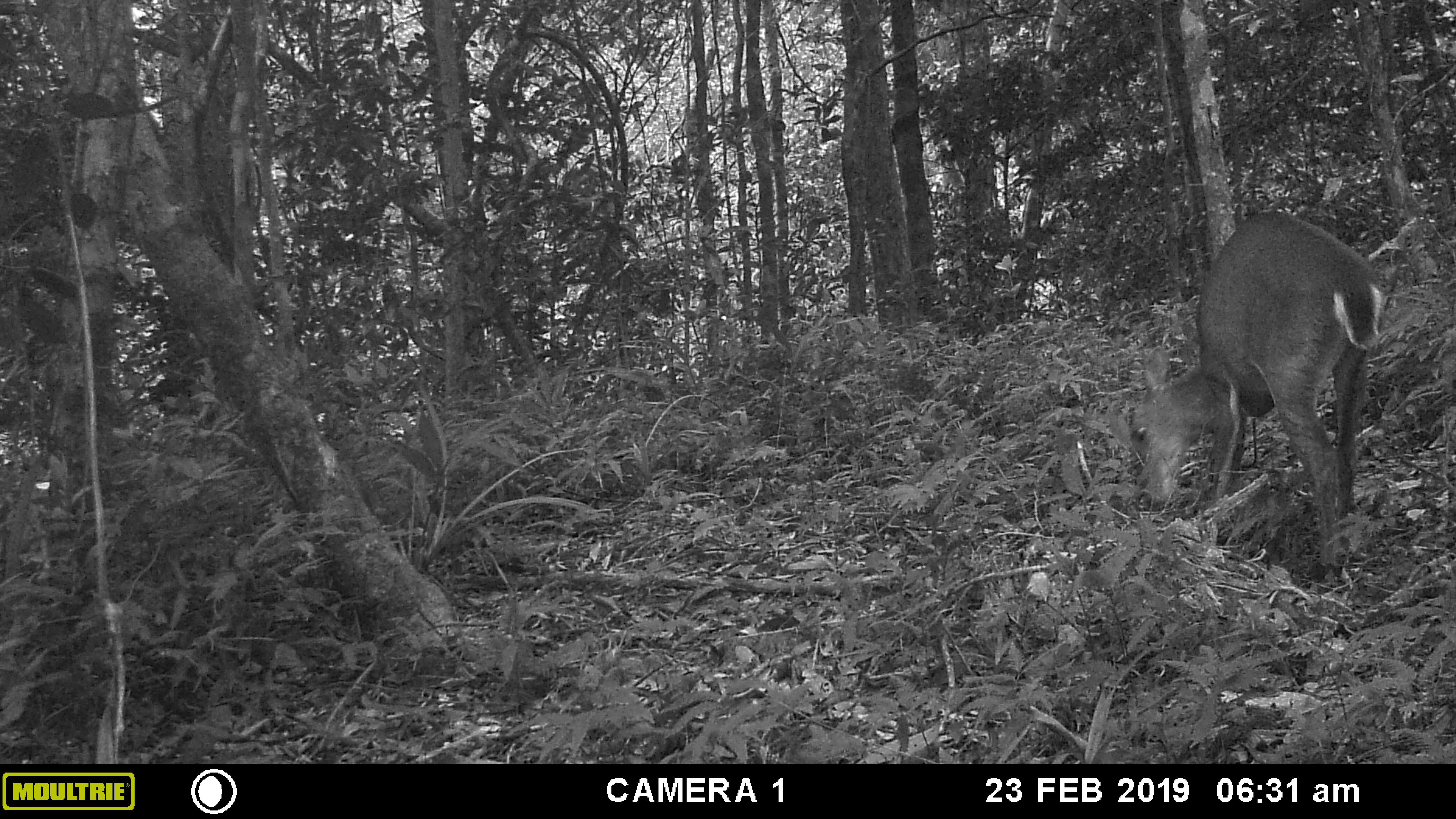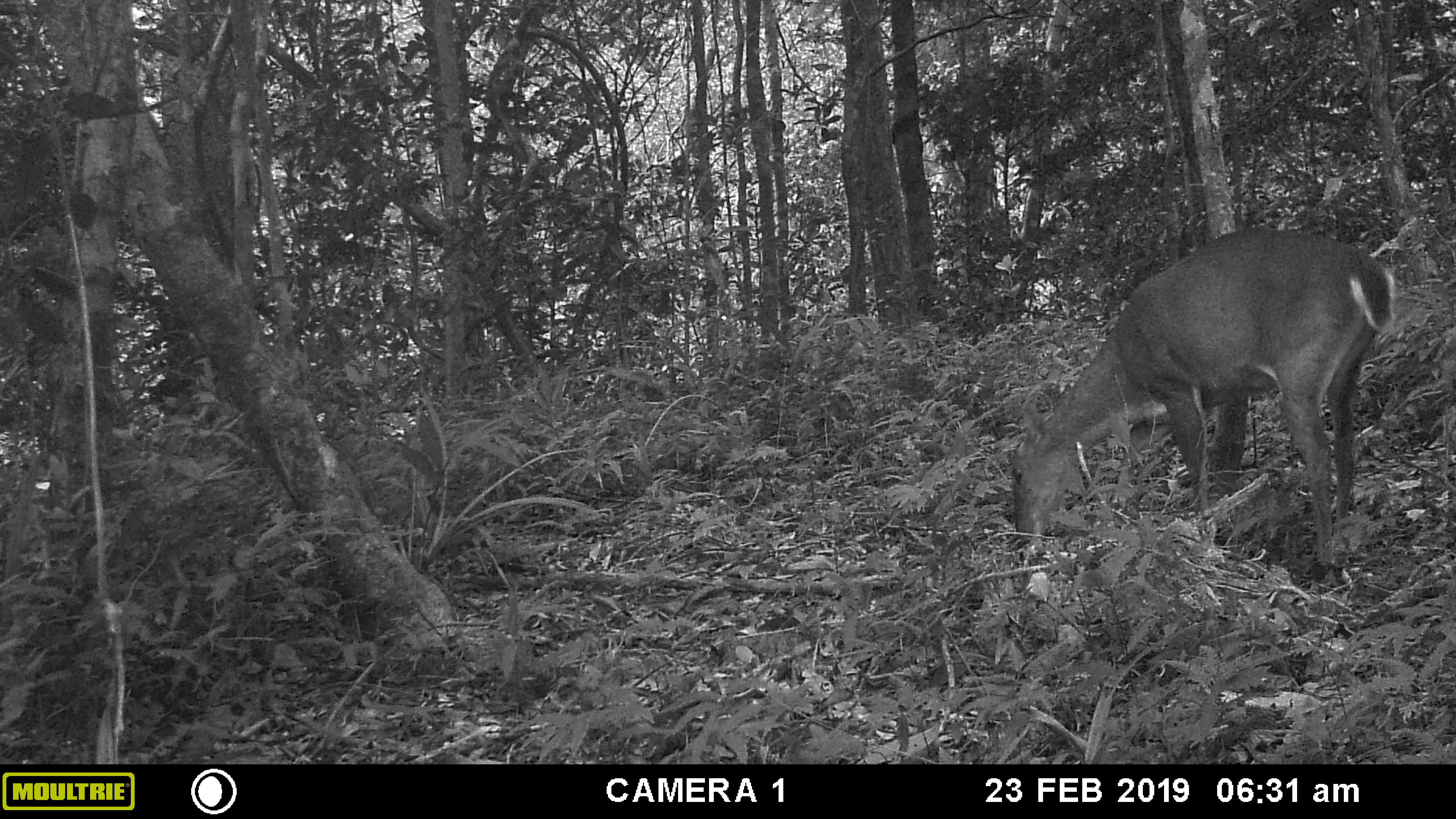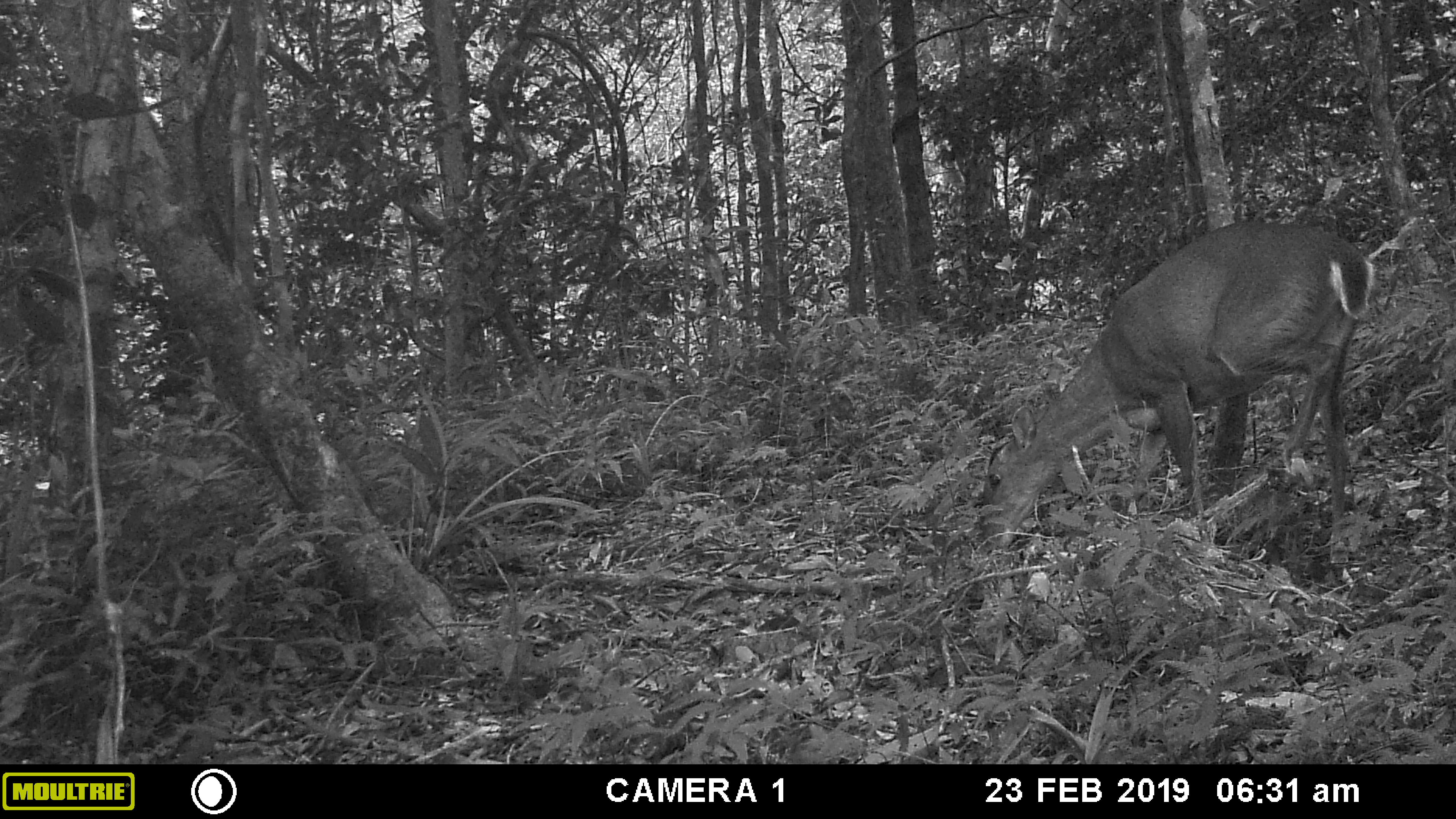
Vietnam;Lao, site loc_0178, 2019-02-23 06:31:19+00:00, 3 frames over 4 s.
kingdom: Animalia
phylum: Chordata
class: Mammalia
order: Artiodactyla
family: Cervidae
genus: Muntiacus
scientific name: Muntiacus vuquangensis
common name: large-antlered muntjac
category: large antlered muntjac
Large antlered muntjac (large-antlered muntjac) (Muntiacus vuquangensis). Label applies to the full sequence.